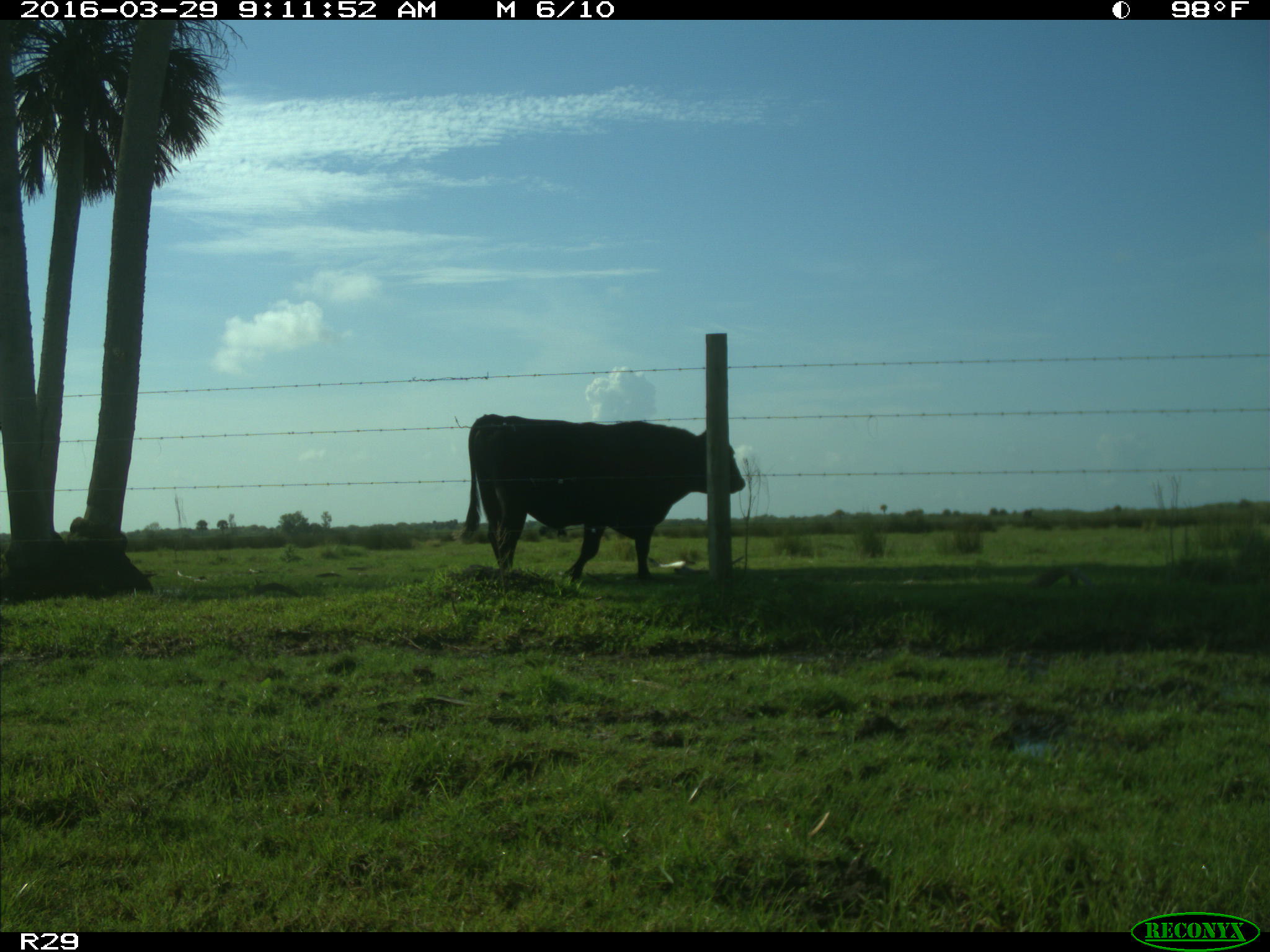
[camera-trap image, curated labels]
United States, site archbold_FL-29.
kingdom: Animalia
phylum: Chordata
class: Mammalia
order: Artiodactyla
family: Bovidae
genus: Bos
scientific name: Bos taurus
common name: domestic cow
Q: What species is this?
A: Bos taurus (domestic cow).